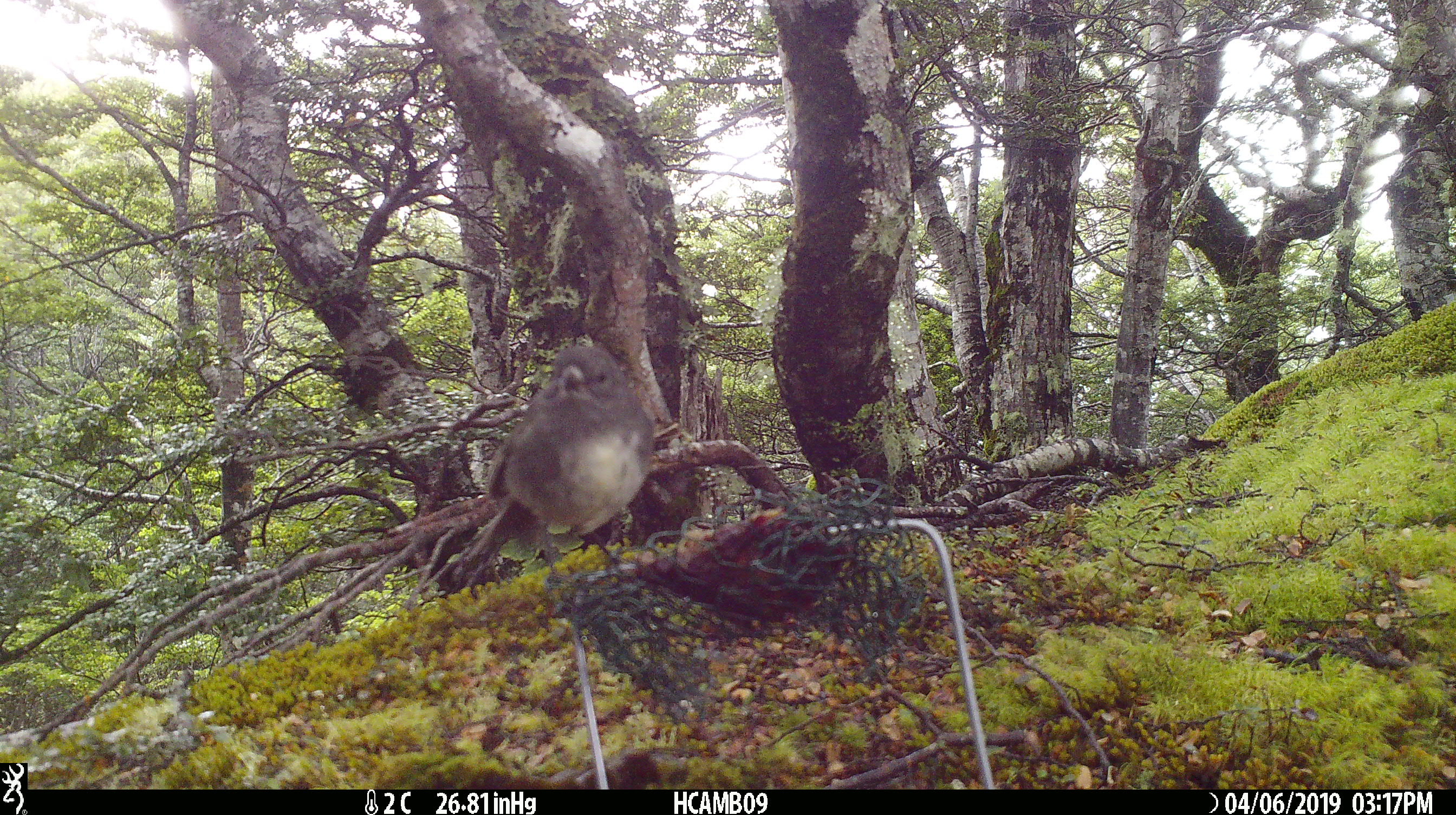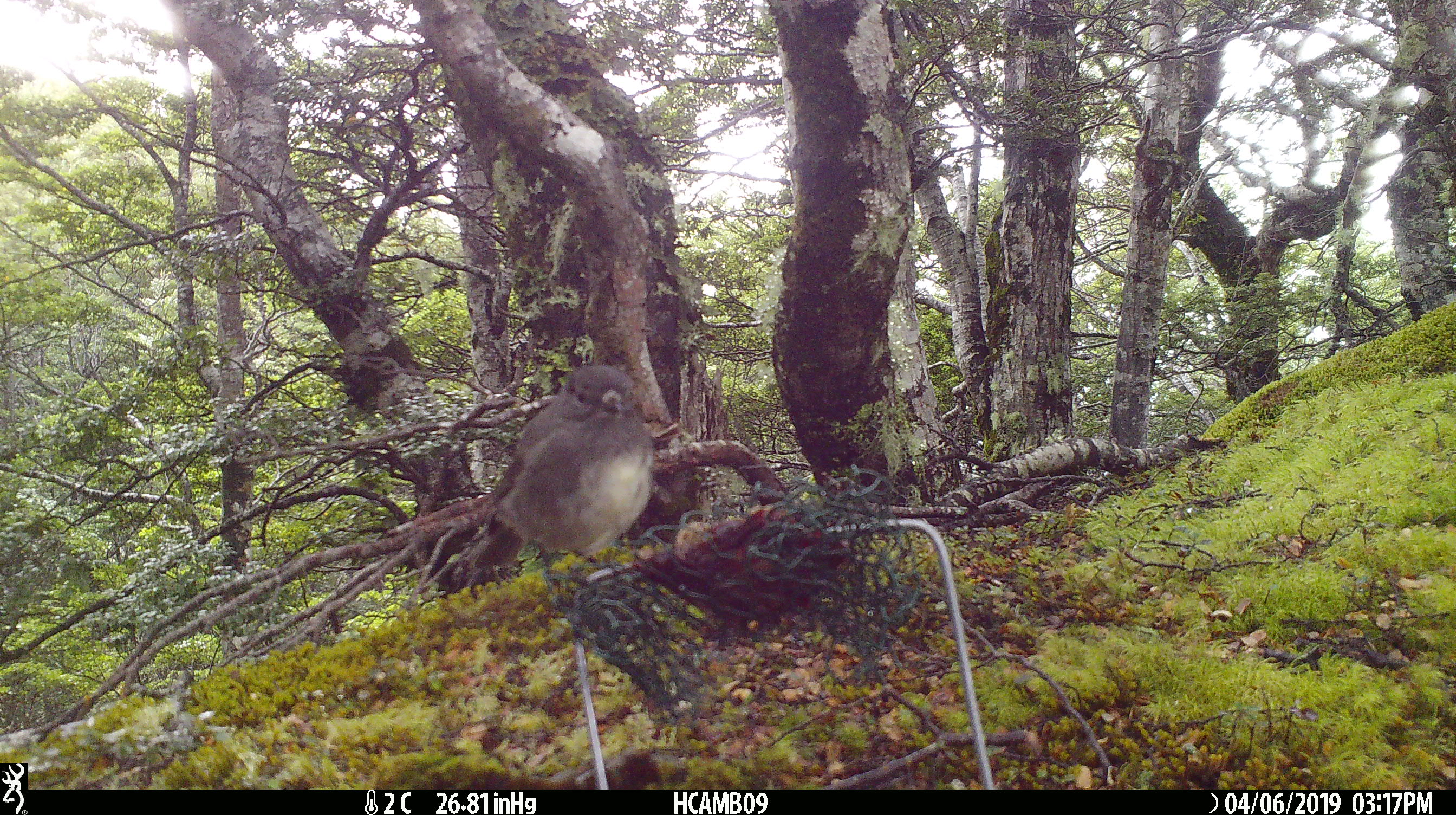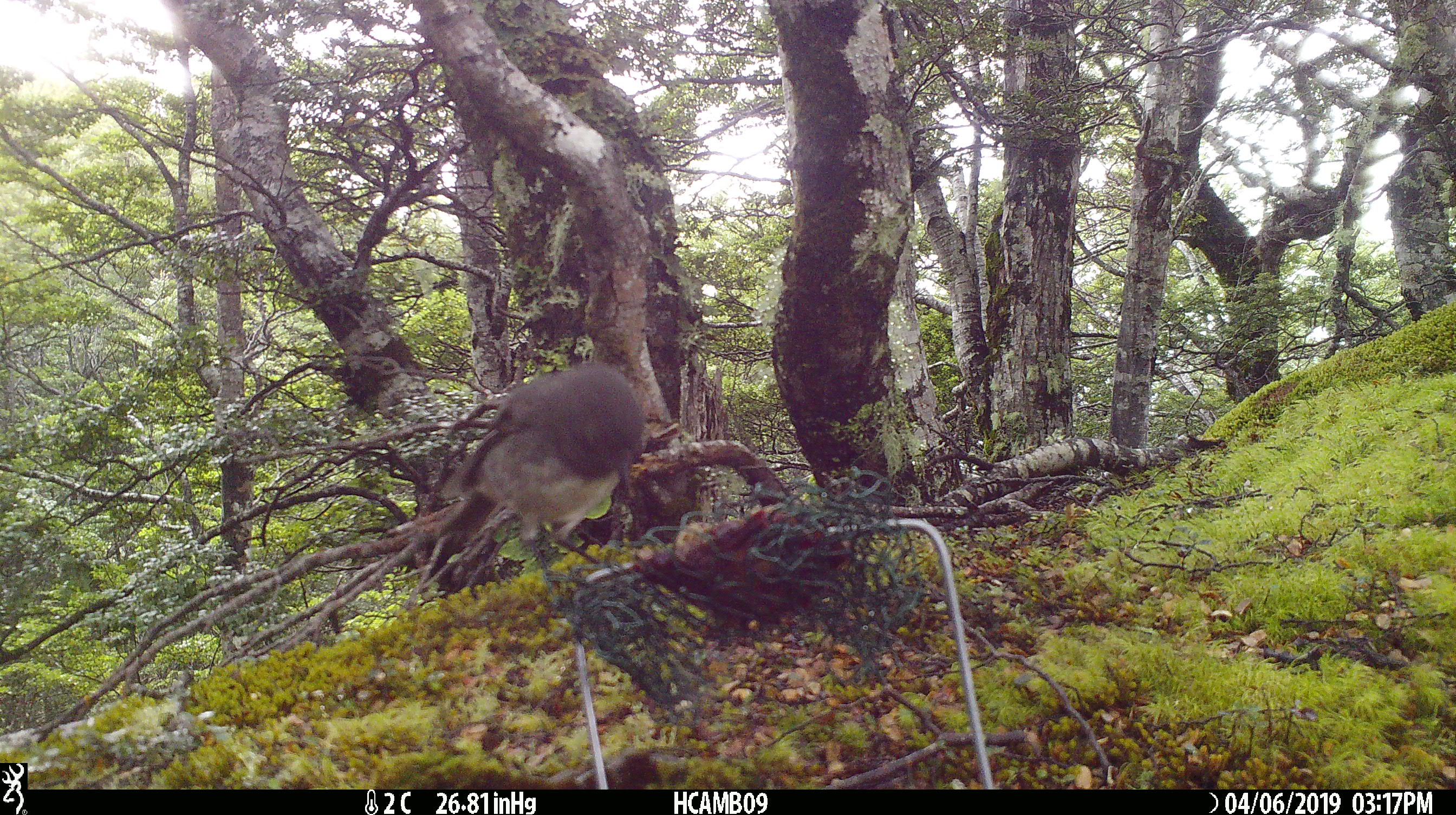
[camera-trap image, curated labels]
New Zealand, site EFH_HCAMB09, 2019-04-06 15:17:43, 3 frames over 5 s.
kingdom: Animalia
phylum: Chordata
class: Aves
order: Passeriformes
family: Petroicidae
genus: Petroica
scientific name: Petroica australis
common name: new zealand robin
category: robin